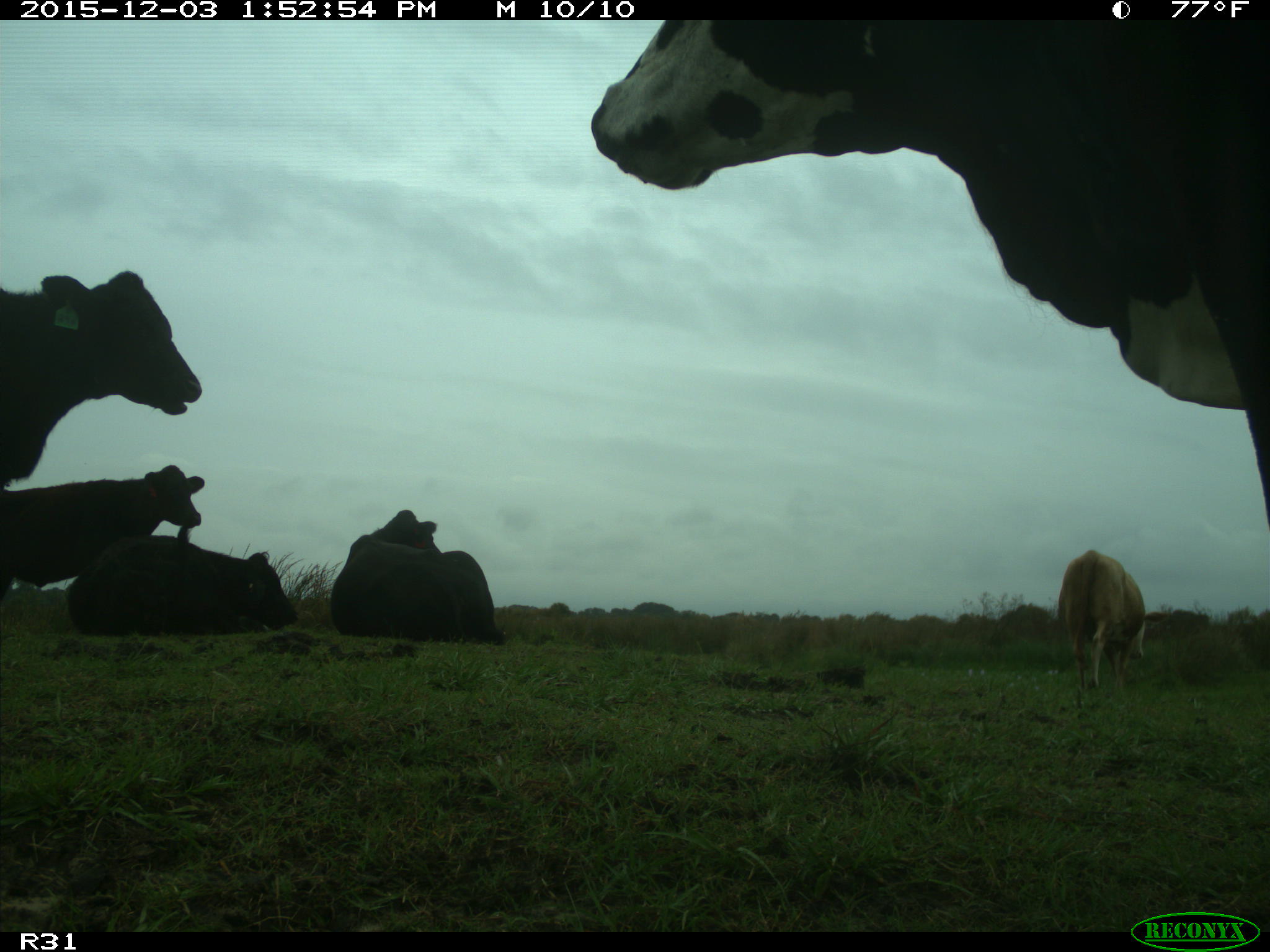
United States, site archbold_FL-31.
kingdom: Animalia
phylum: Chordata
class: Mammalia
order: Artiodactyla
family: Bovidae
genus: Bos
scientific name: Bos taurus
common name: domestic cow